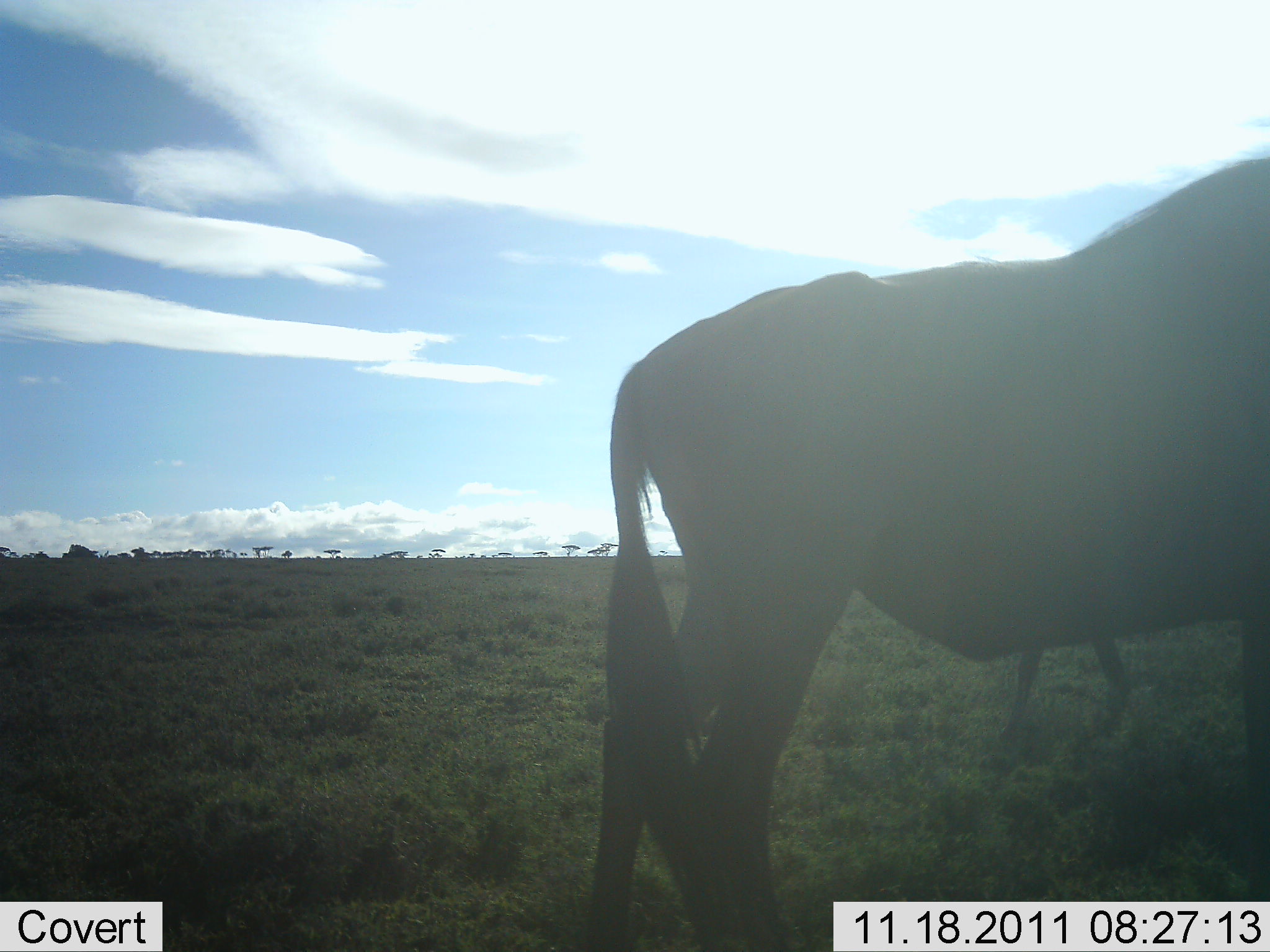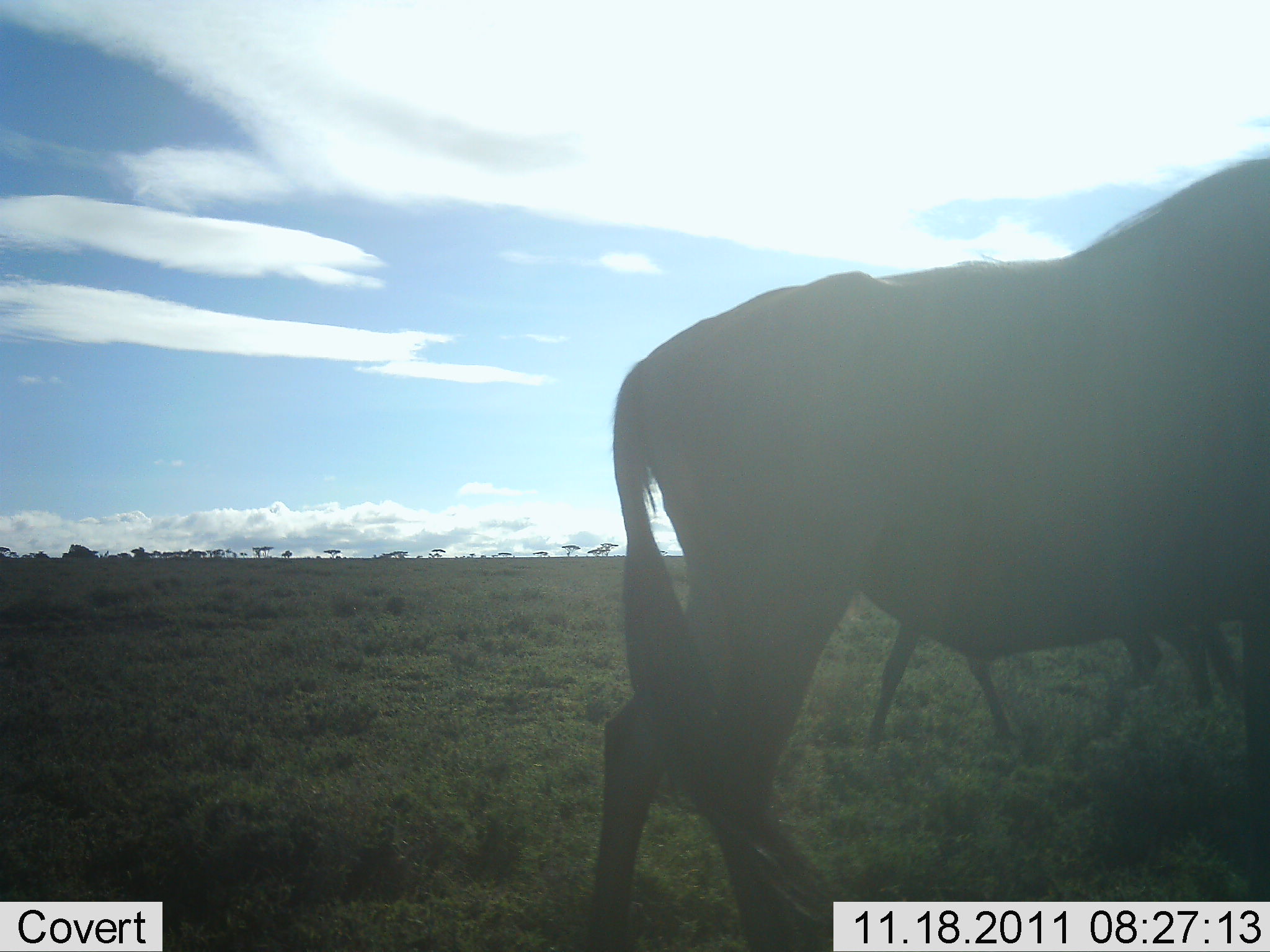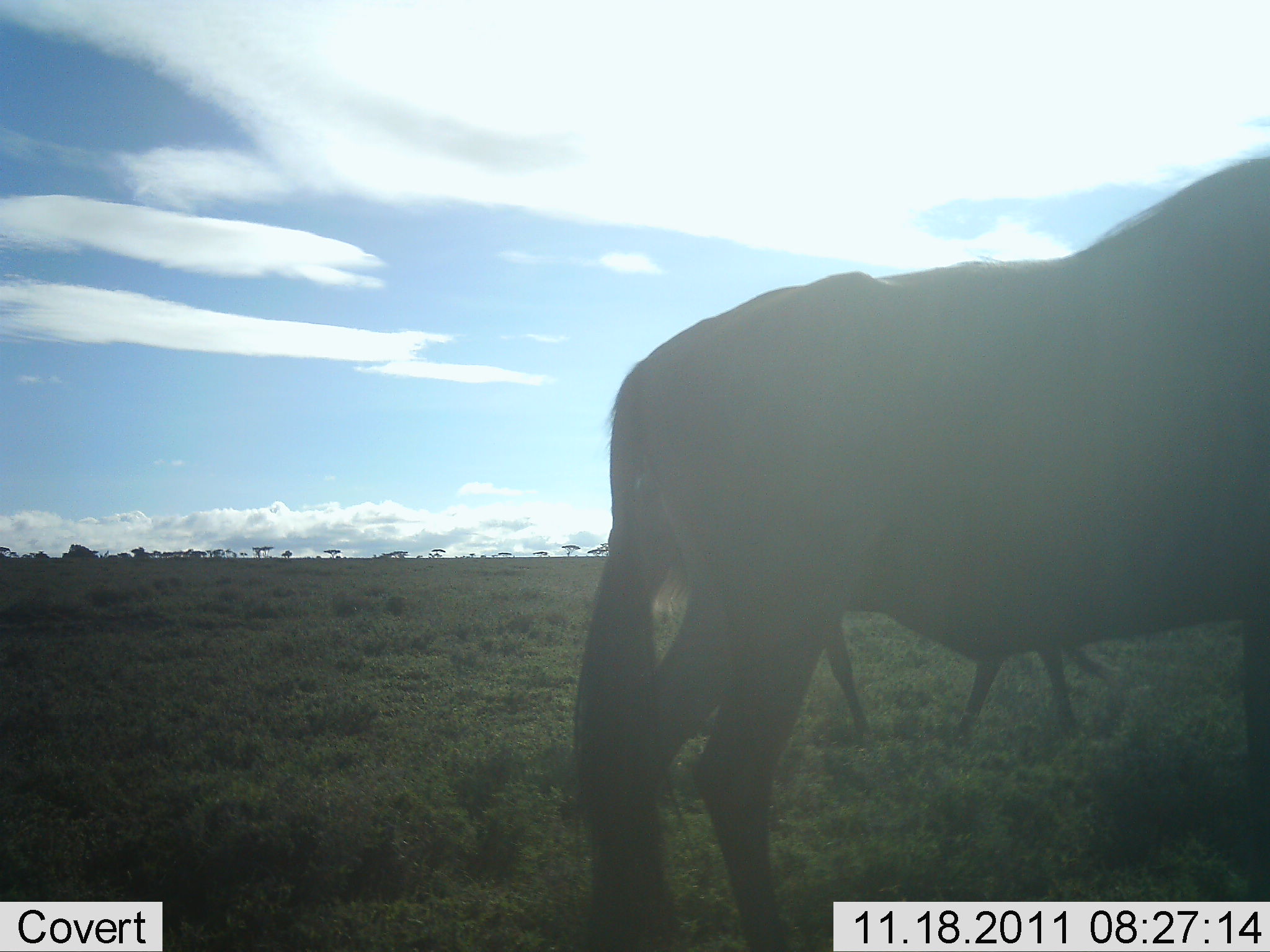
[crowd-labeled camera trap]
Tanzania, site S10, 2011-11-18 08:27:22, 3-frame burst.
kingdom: Animalia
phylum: Chordata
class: Mammalia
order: Artiodactyla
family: Bovidae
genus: Connochaetes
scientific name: Connochaetes taurinus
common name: blue wildebeest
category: wildebeest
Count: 2.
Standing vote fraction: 81%.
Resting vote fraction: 0%.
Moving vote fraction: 62%.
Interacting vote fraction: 0%.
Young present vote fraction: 0%.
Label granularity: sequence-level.